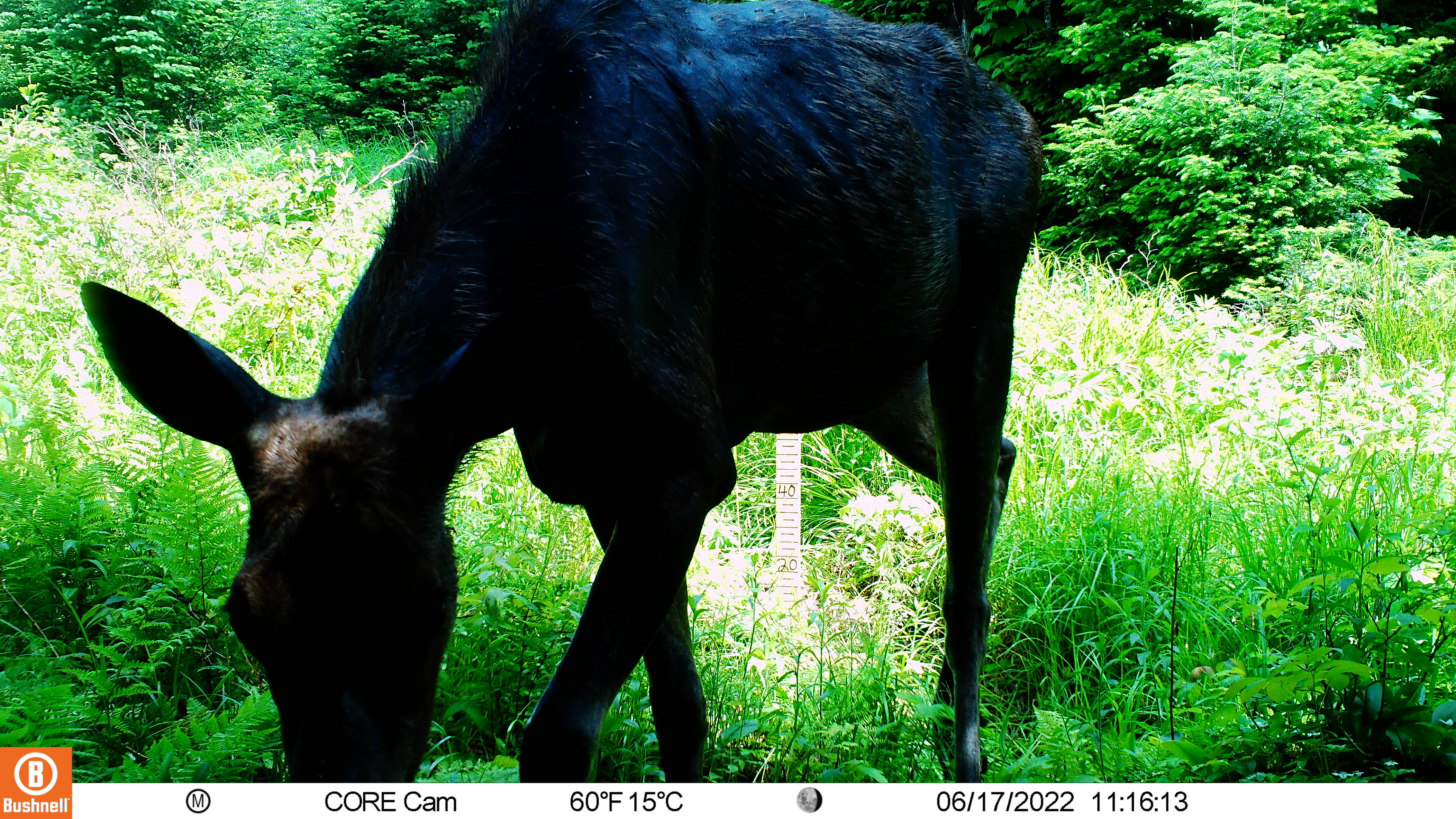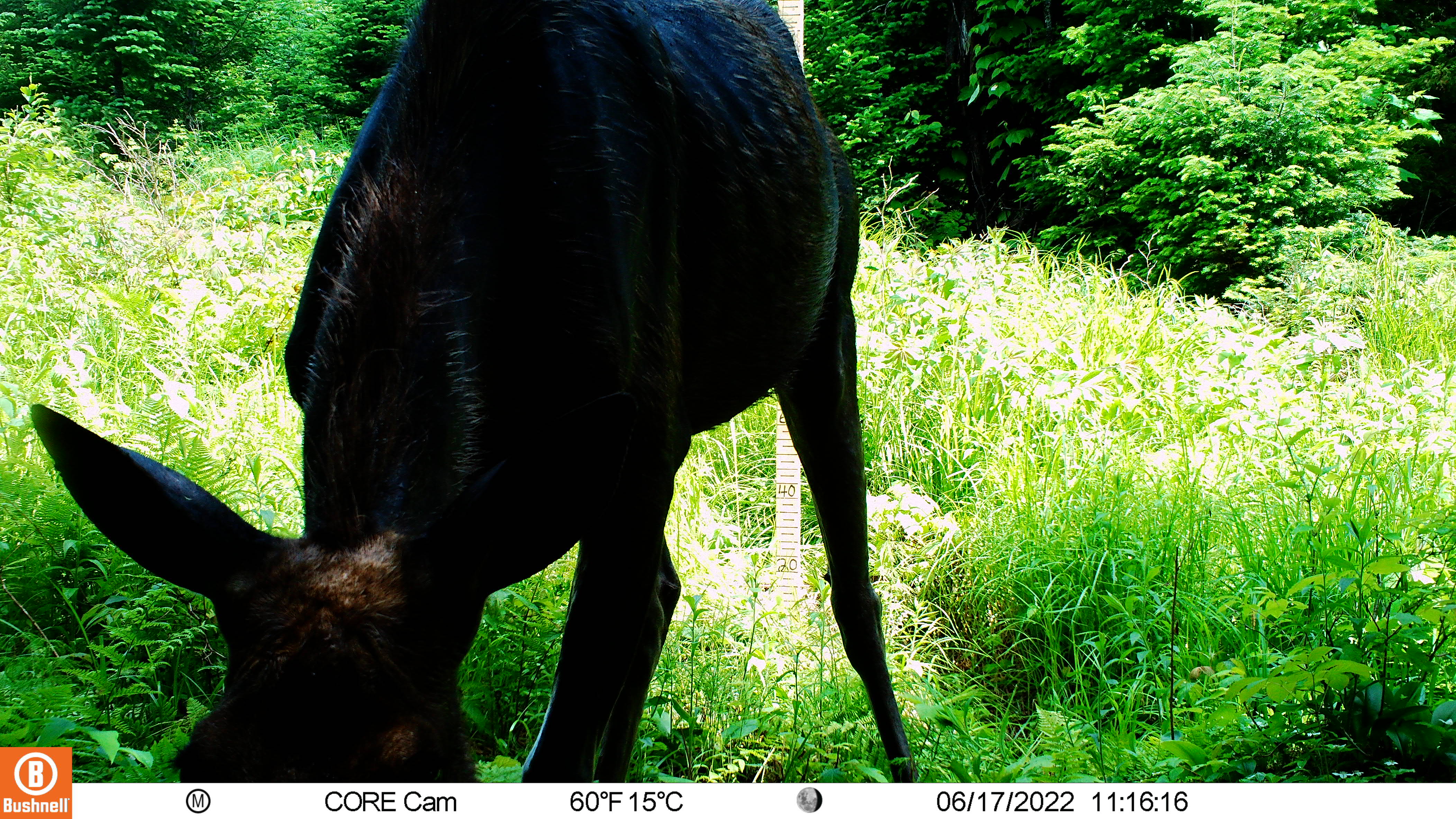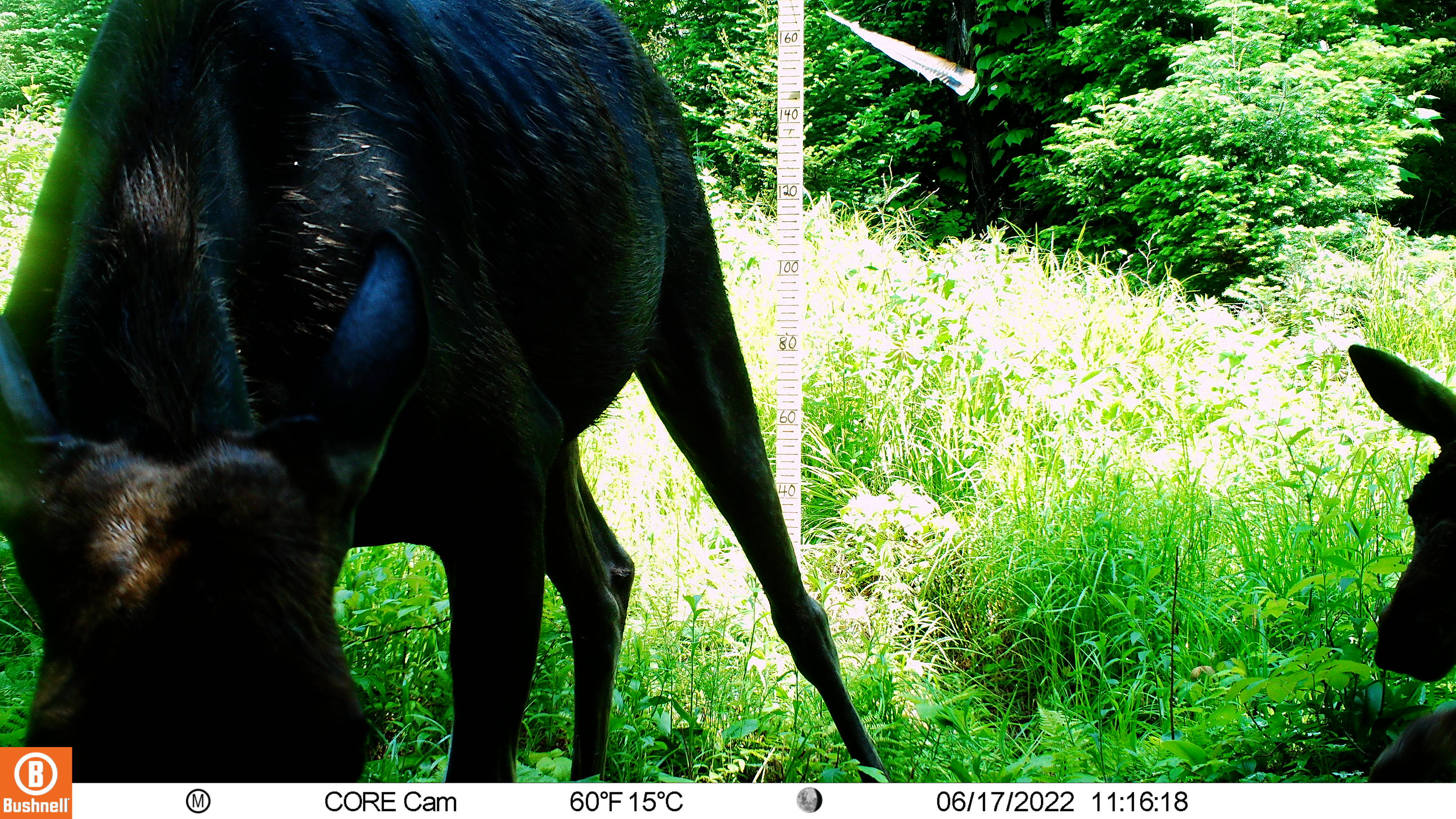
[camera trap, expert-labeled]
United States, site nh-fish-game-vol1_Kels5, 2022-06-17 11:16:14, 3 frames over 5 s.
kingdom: Animalia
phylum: Chordata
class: Mammalia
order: Artiodactyla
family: Cervidae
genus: Alces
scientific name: Alces alces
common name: moose